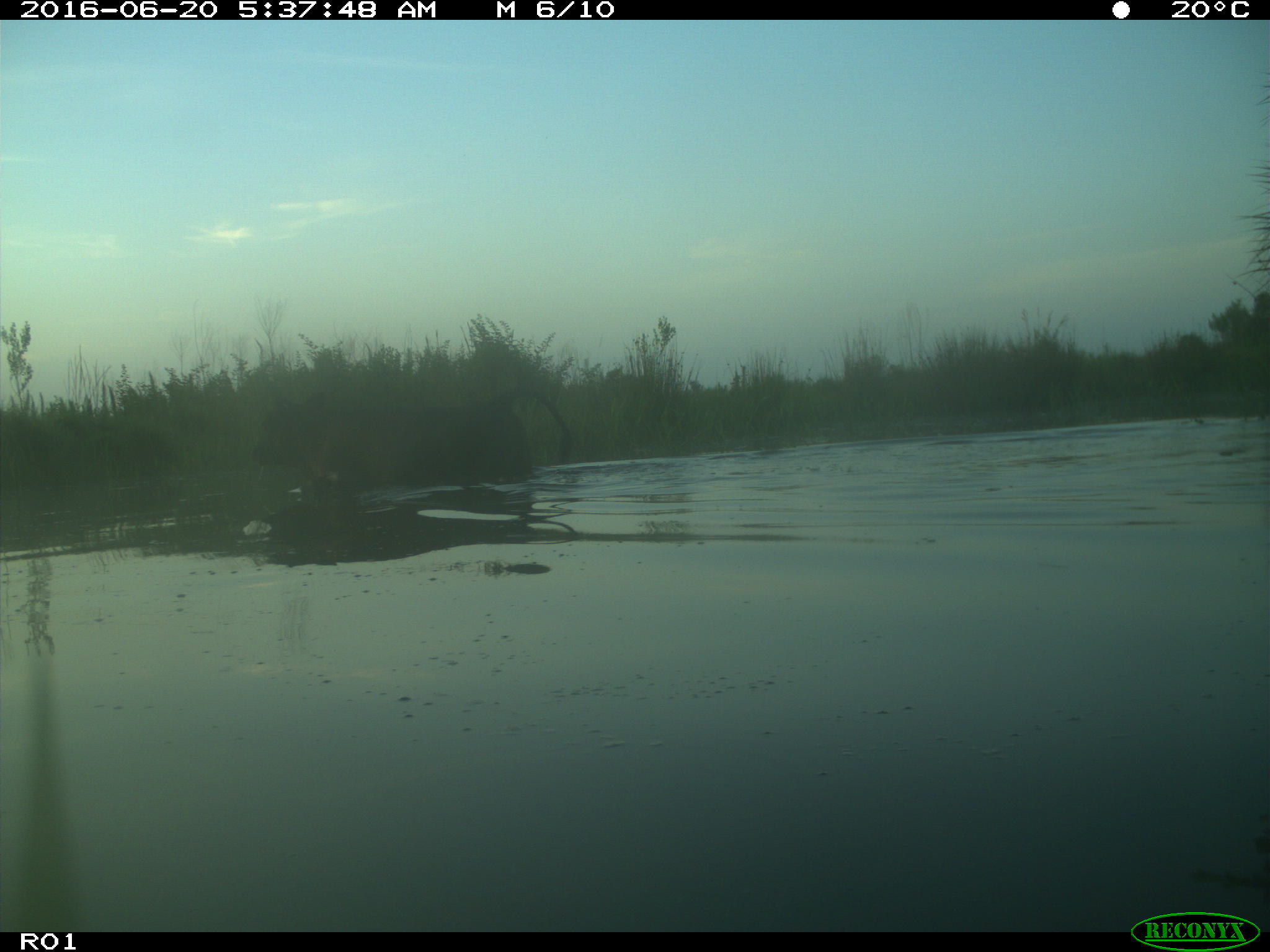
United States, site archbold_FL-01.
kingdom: Animalia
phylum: Chordata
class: Mammalia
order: Artiodactyla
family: Bovidae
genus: Bos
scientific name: Bos taurus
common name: domestic cow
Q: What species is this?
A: Bos taurus (domestic cow).